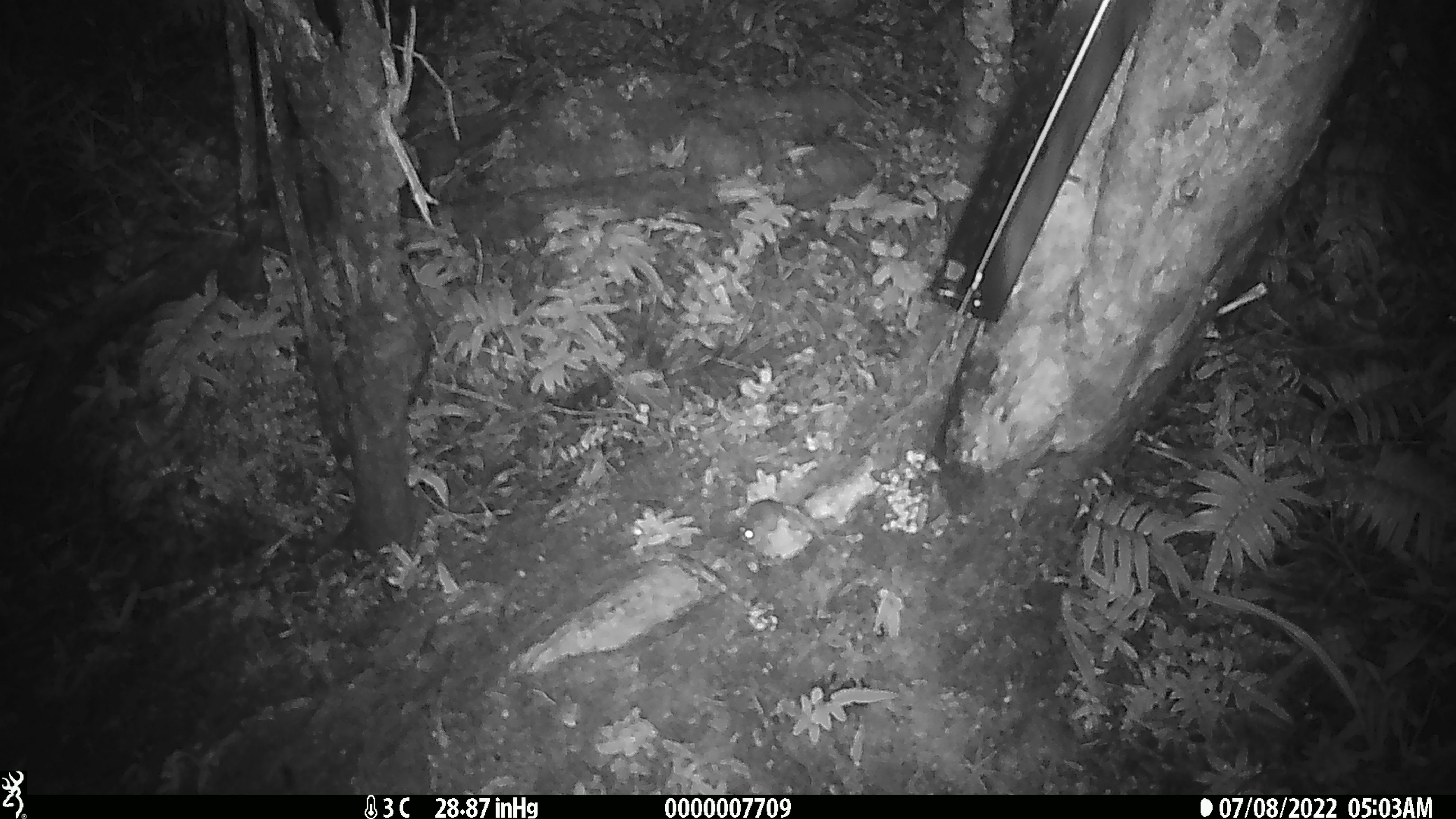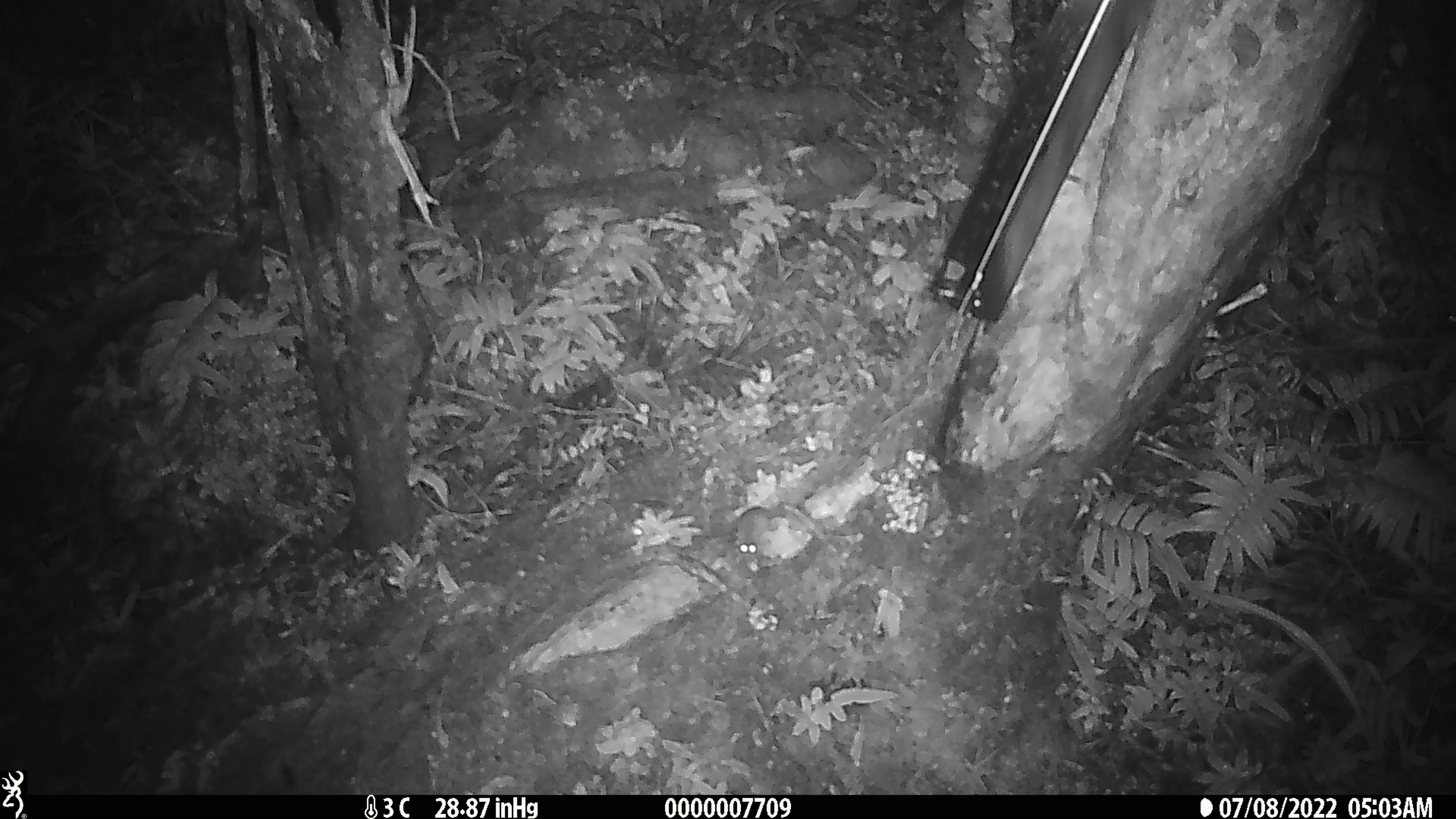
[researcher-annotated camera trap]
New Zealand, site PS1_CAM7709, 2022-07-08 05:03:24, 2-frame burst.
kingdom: Animalia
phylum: Chordata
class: Mammalia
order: Rodentia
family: Muridae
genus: Mus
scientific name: Mus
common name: mouse